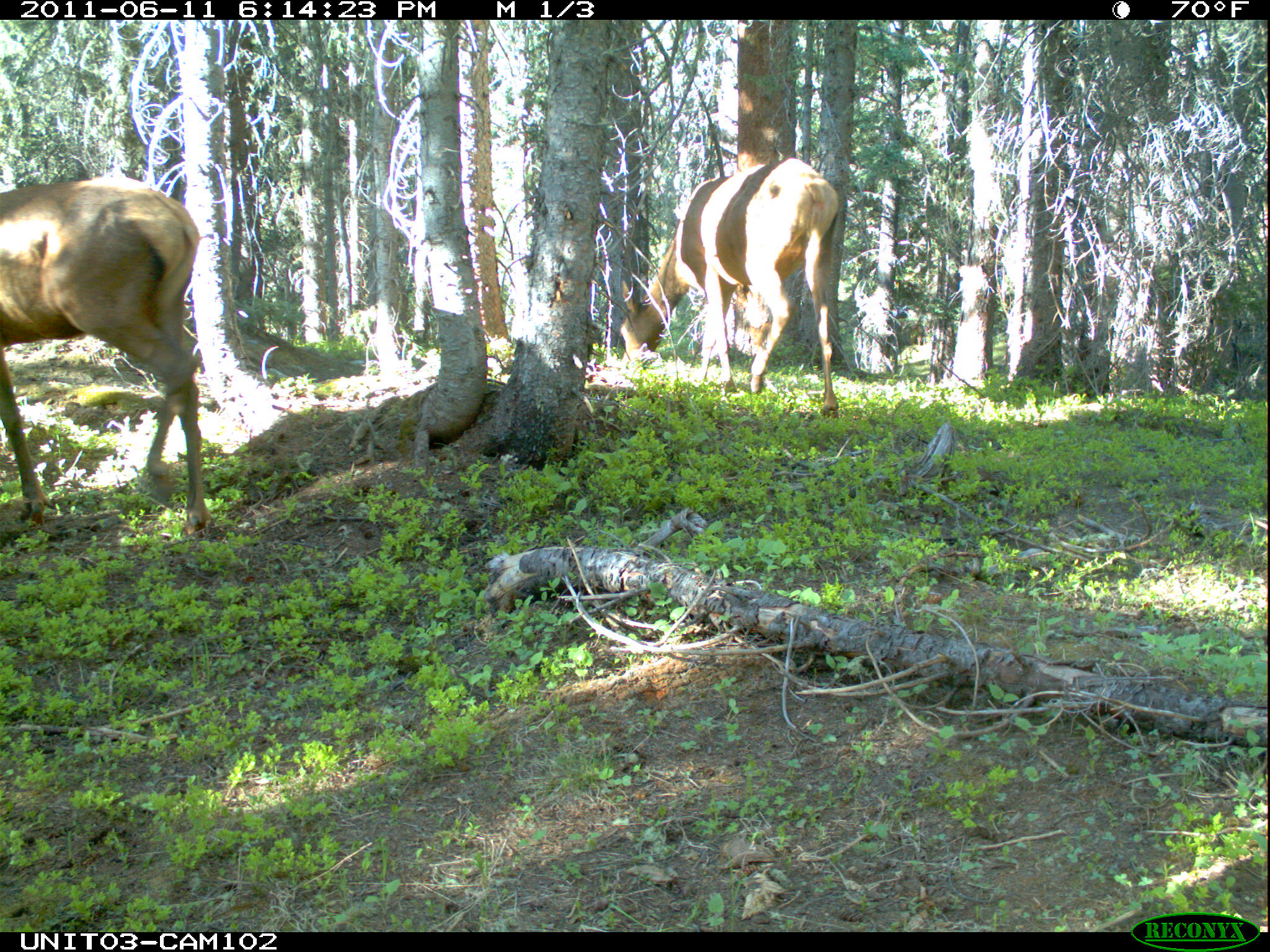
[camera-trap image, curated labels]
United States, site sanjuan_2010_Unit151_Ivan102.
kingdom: Animalia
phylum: Chordata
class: Mammalia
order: Artiodactyla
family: Cervidae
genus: Cervus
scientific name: Cervus elaphus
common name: red deer